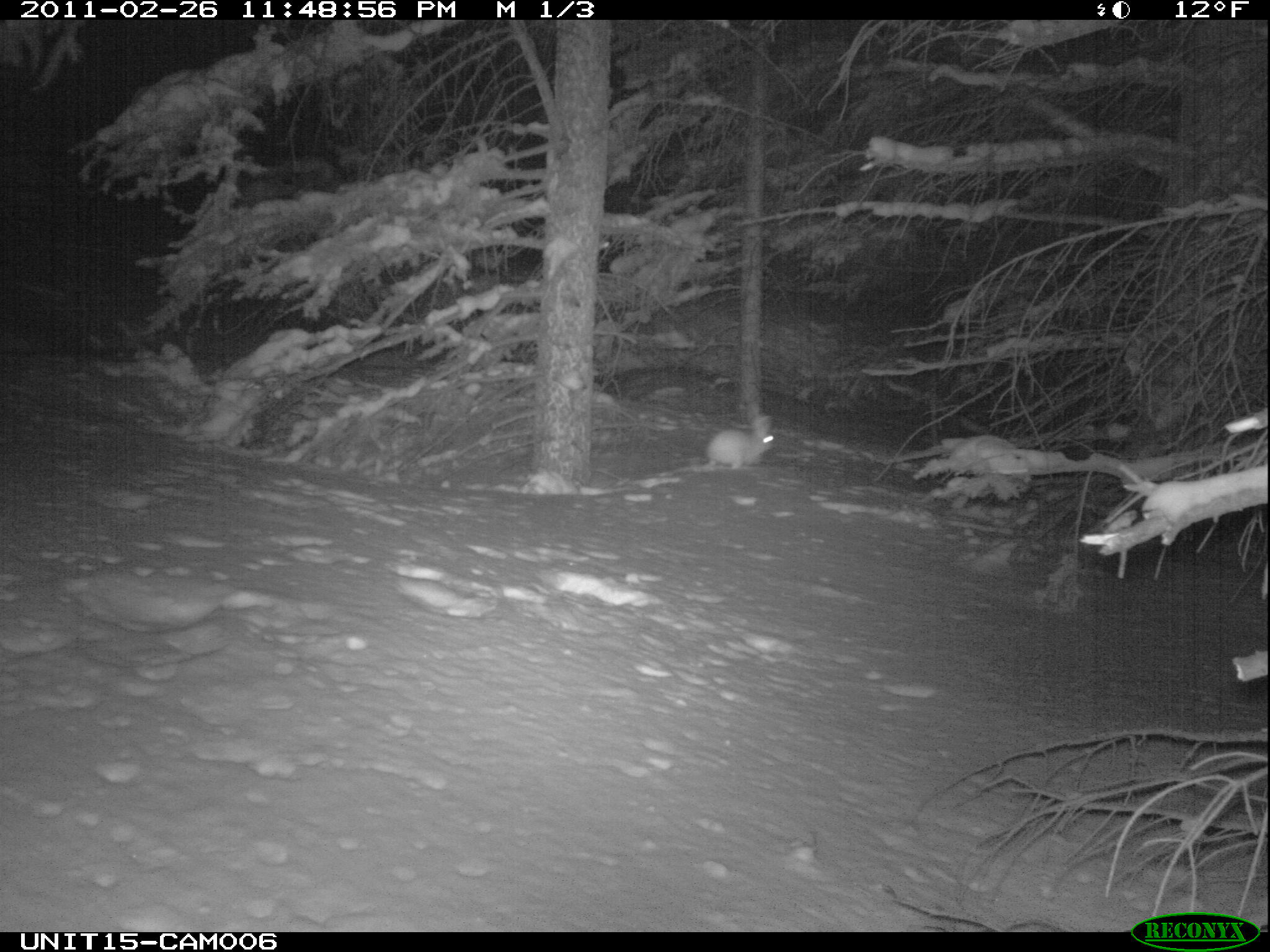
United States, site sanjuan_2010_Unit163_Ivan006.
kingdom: Animalia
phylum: Chordata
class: Mammalia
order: Lagomorpha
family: Leporidae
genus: Lepus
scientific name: Lepus americanus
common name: snowshoe hare